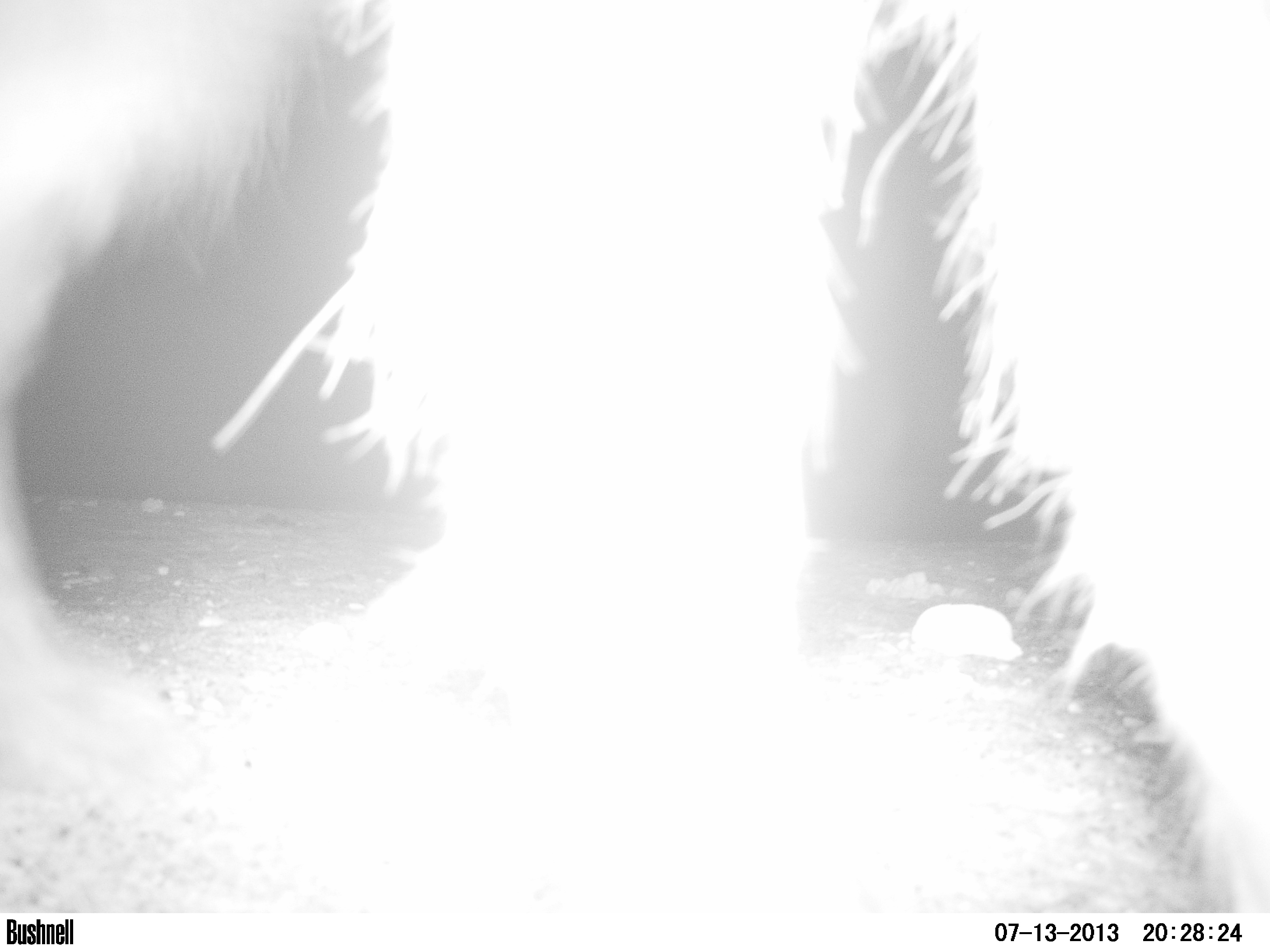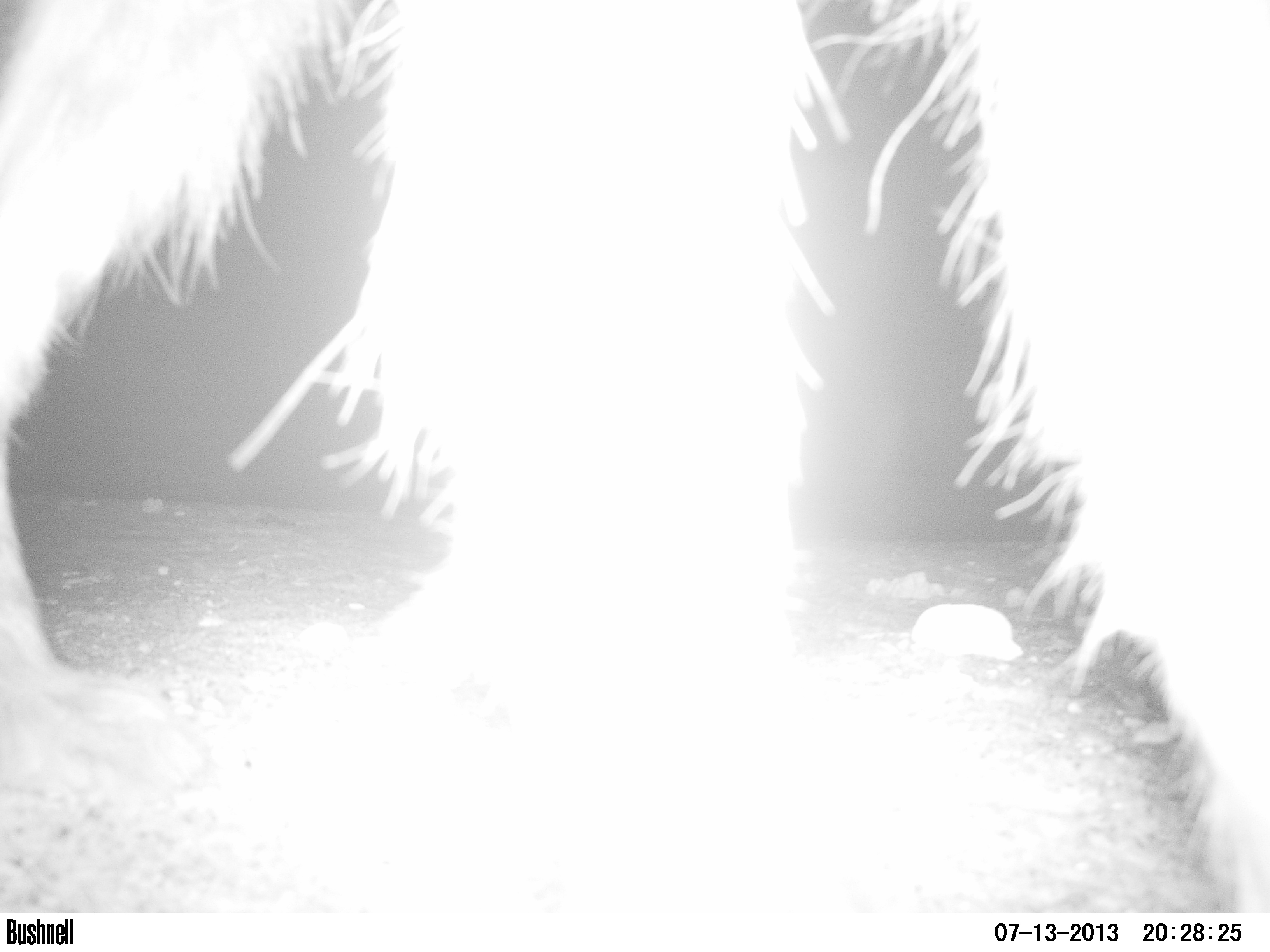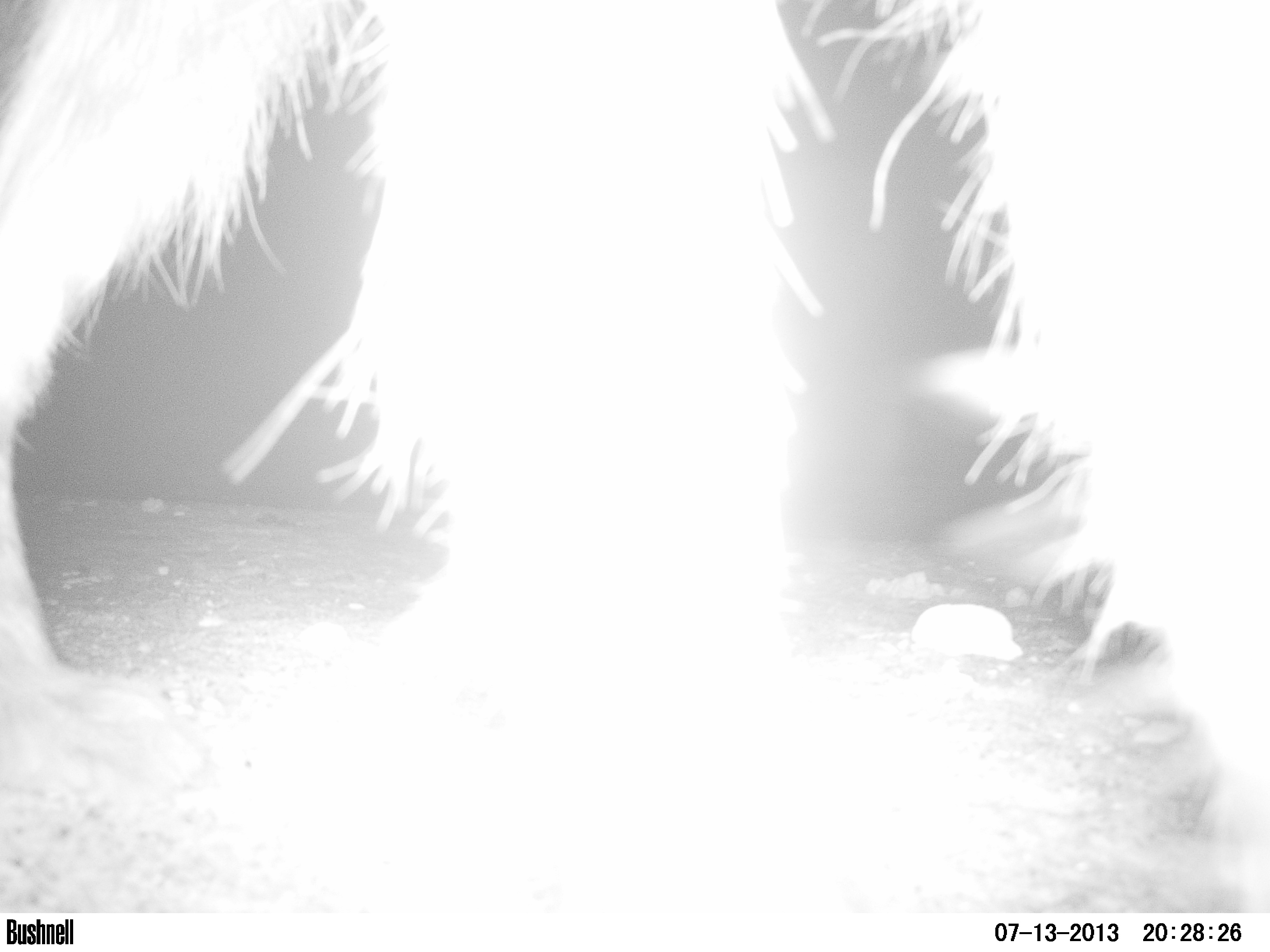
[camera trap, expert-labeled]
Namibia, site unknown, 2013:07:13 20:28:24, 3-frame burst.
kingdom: Animalia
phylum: Chordata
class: Mammalia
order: Carnivora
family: Hyaenidae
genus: Parahyaena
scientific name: Parahyaena brunnea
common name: brown hyena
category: hyaena brunnea